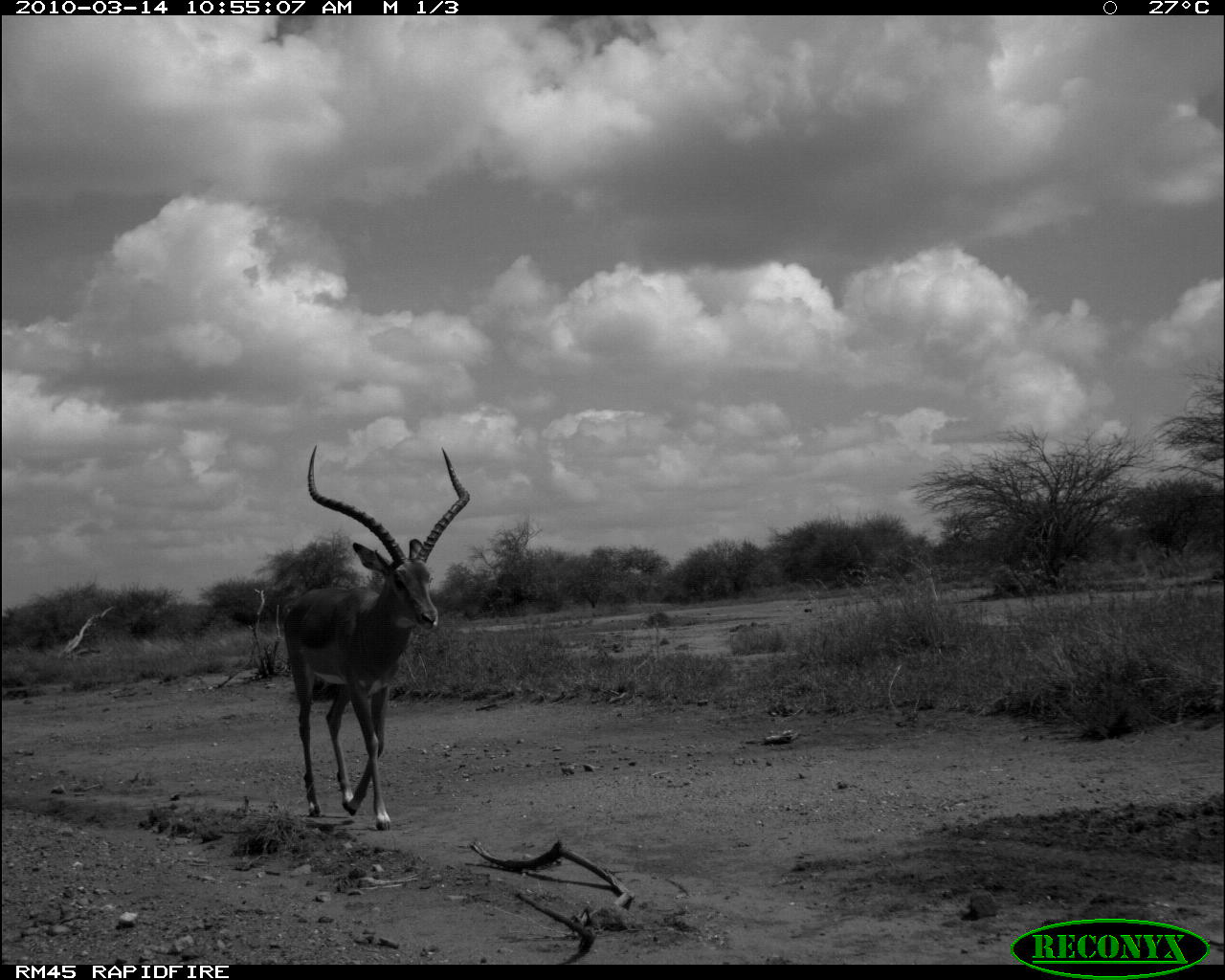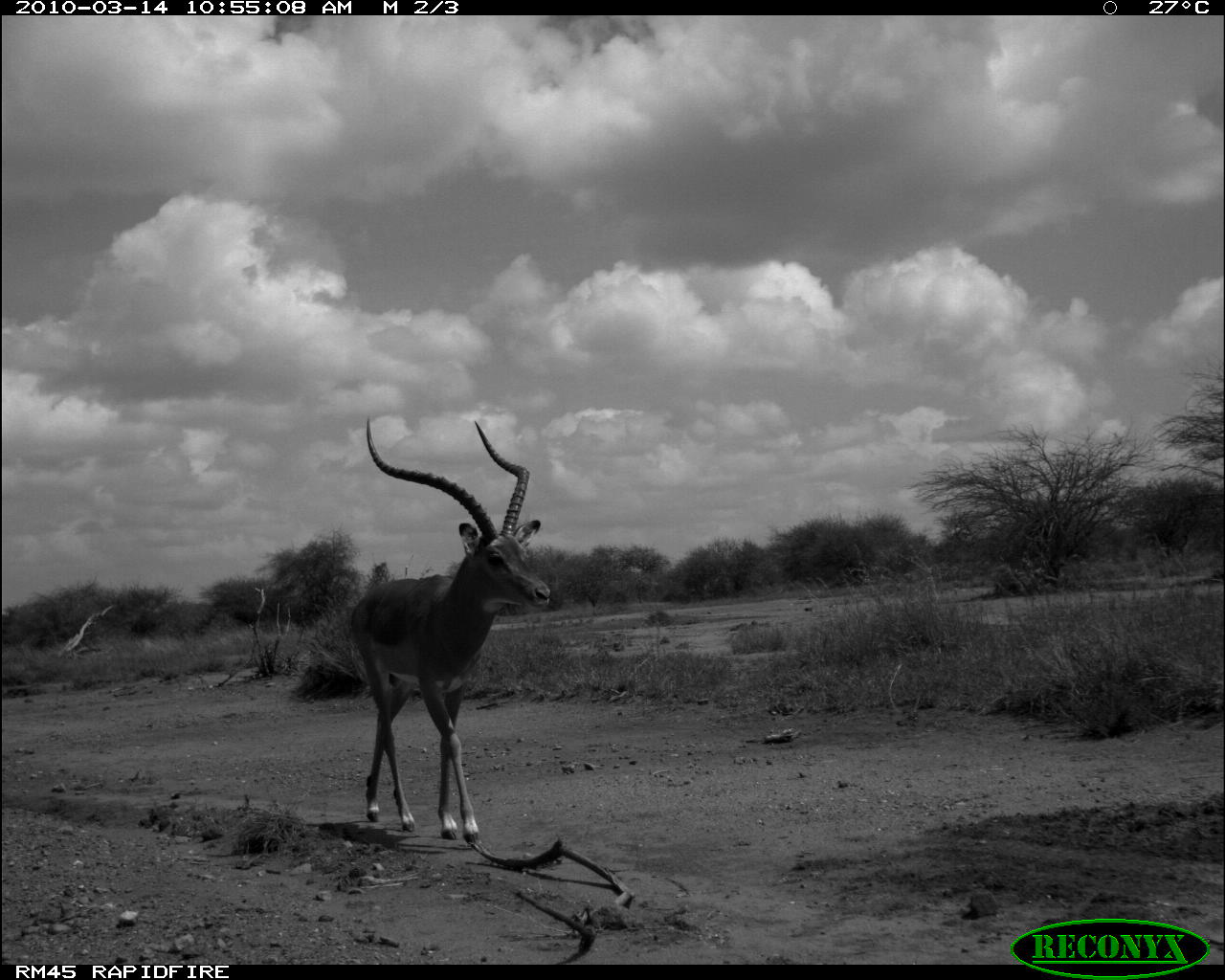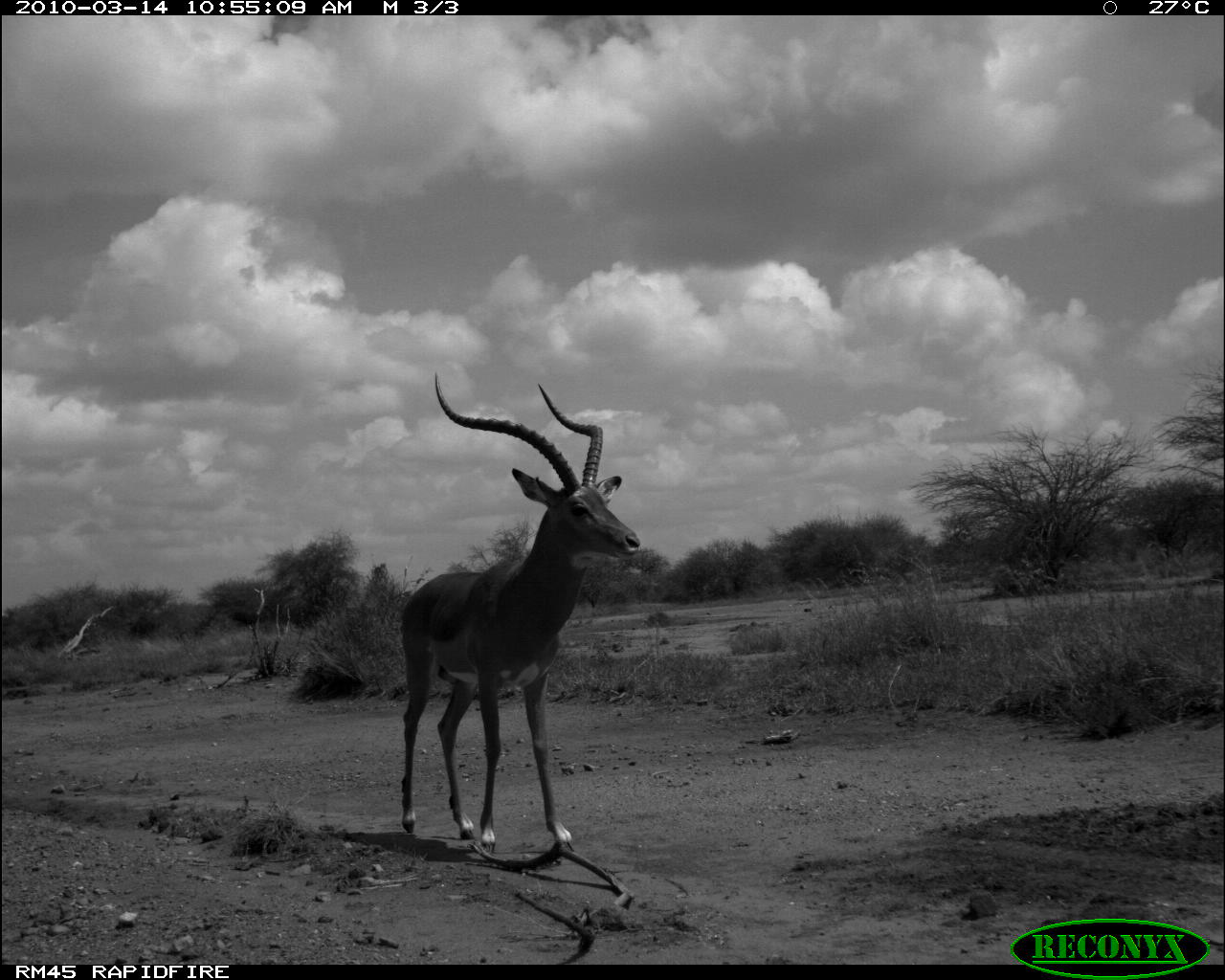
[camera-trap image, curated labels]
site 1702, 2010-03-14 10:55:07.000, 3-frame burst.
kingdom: Animalia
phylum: Chordata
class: Mammalia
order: Artiodactyla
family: Bovidae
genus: Aepyceros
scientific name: Aepyceros melampus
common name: impala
Aepyceros melampus (impala), count 1.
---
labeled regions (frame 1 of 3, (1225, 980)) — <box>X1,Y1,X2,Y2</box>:
aepyceros melampus: <box>282,442,471,830</box>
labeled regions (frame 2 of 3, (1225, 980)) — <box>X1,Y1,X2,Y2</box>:
aepyceros melampus: <box>345,414,552,845</box>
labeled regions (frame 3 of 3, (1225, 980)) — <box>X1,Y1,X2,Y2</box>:
aepyceros melampus: <box>395,371,641,848</box>